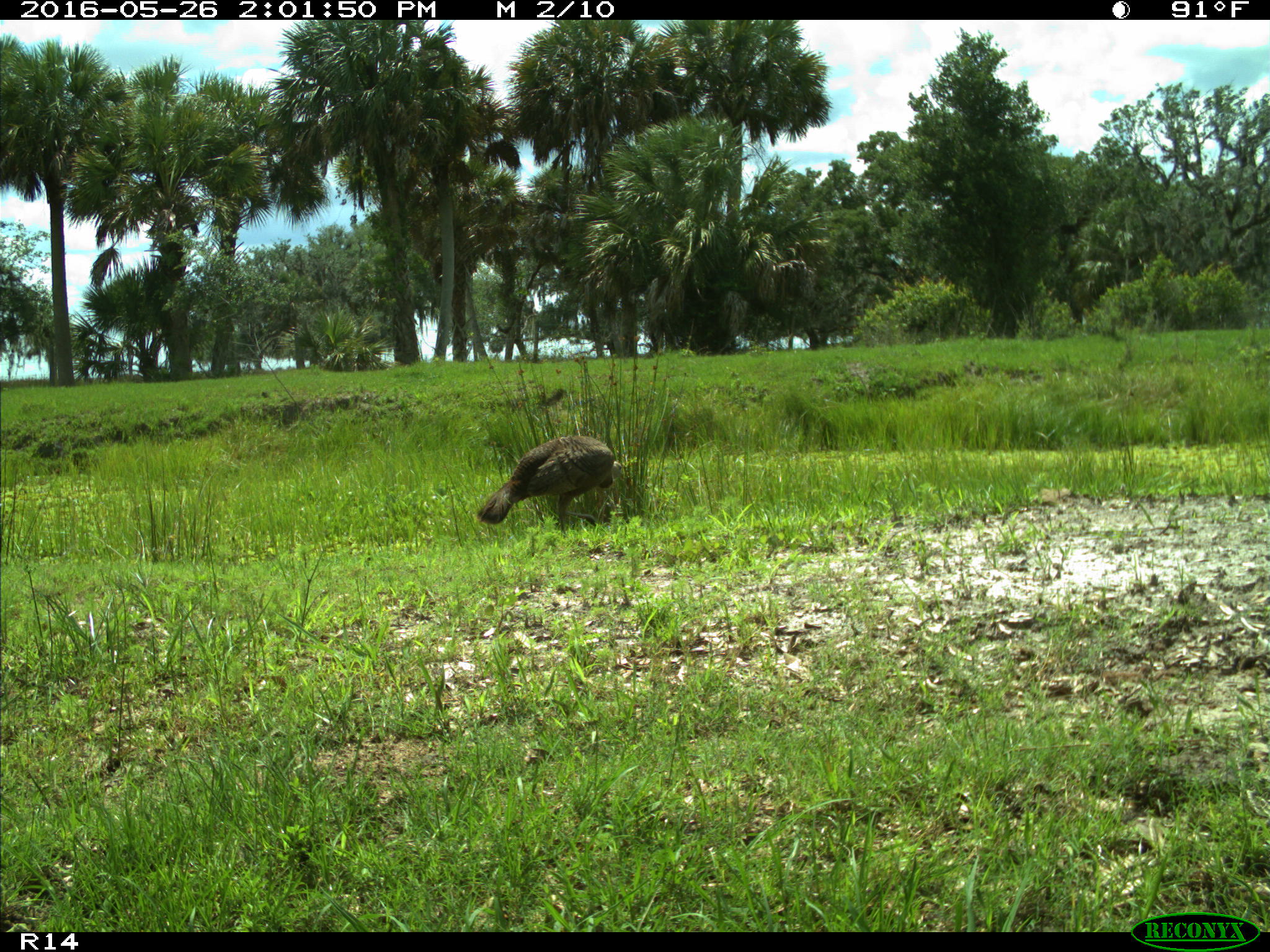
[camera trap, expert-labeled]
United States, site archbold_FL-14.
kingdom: Animalia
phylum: Chordata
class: Aves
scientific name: Aves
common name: birds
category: unidentified bird